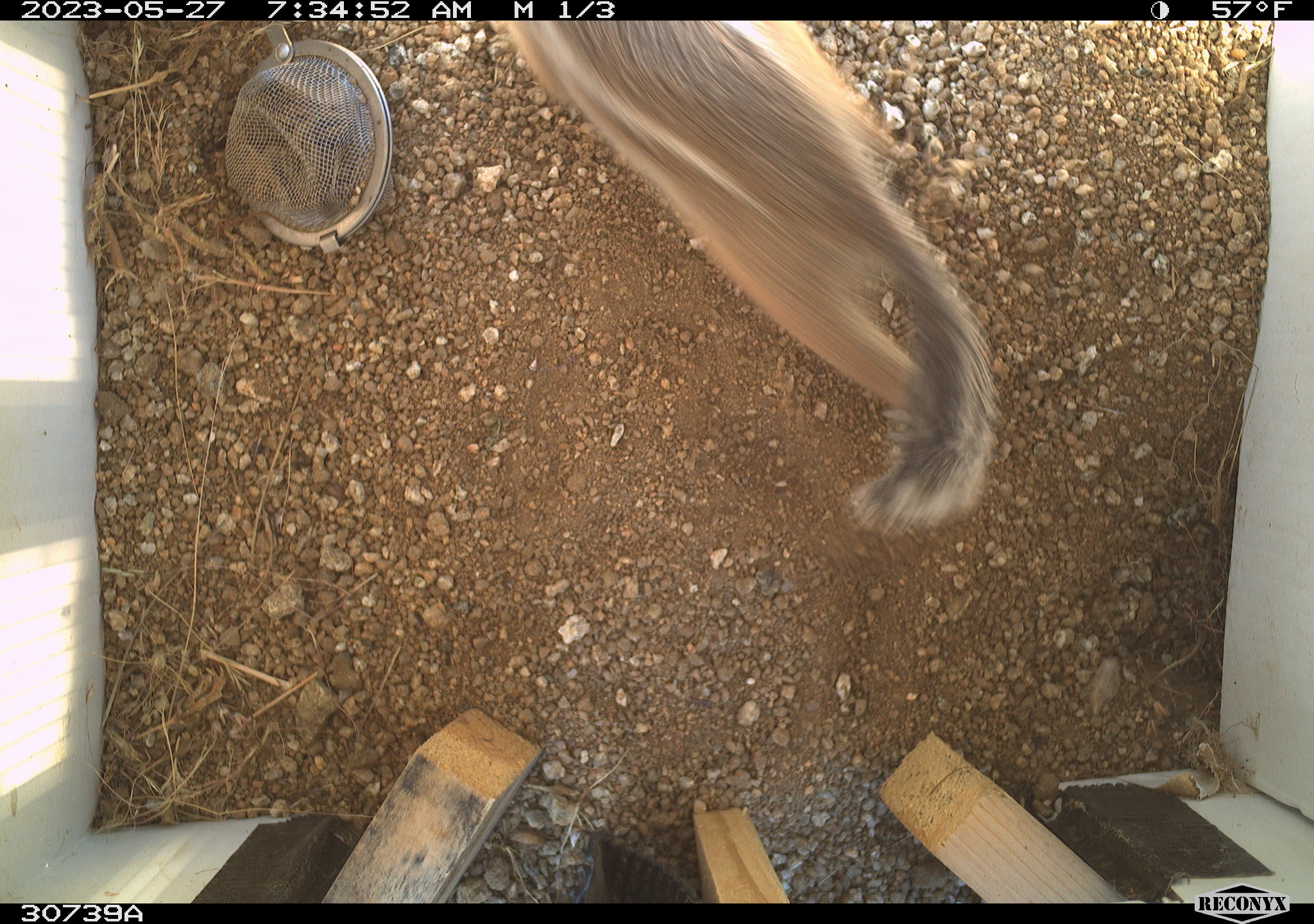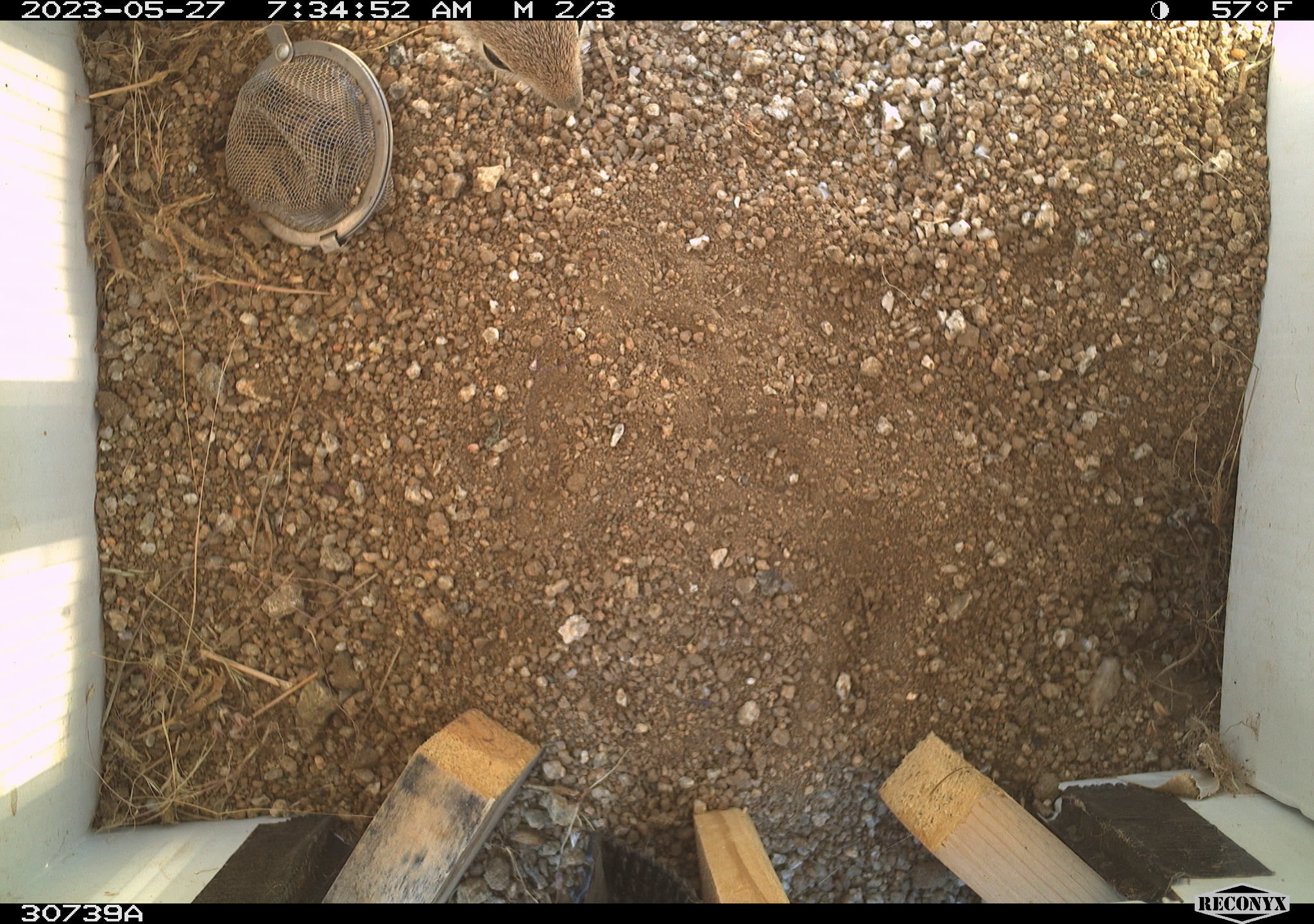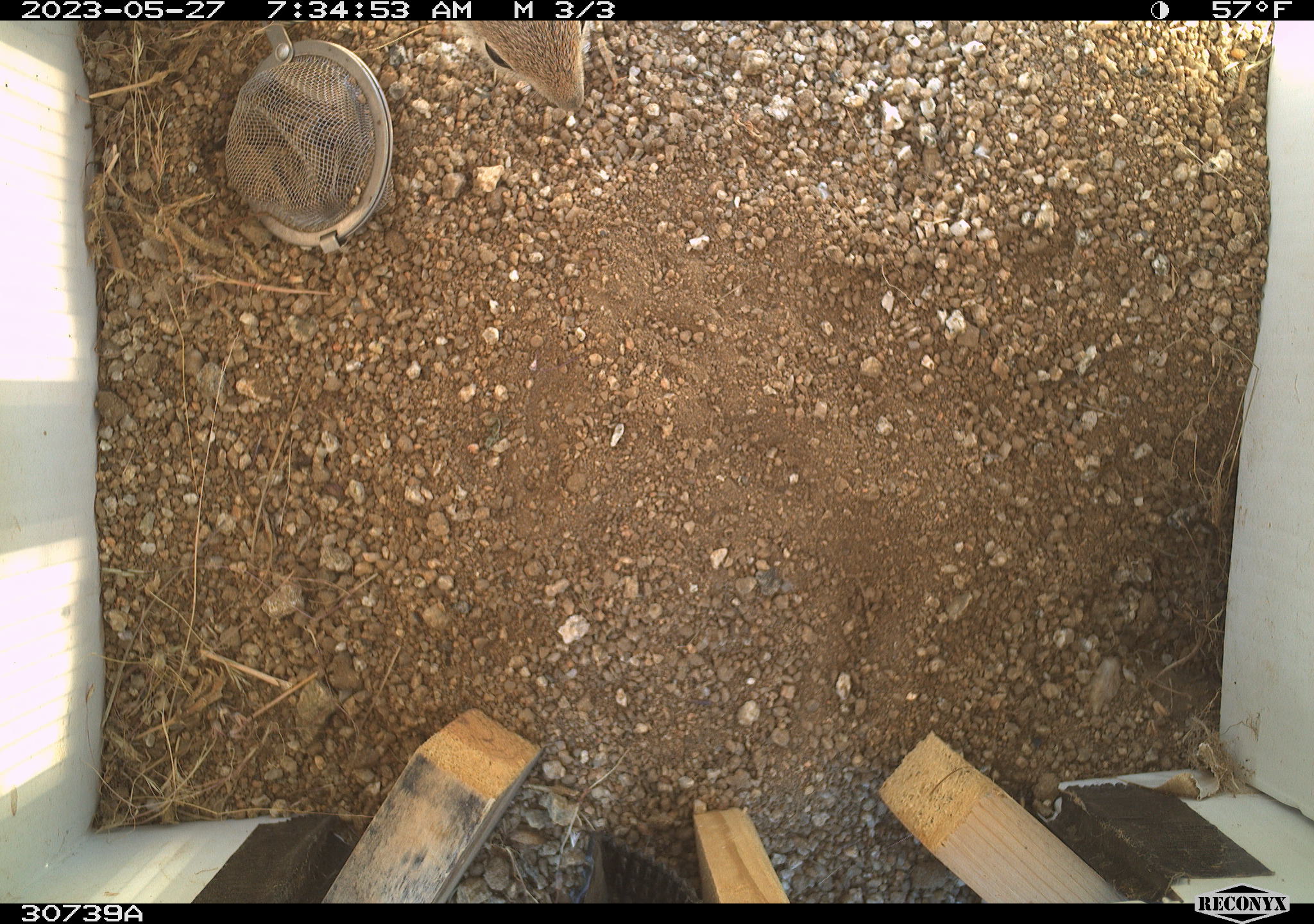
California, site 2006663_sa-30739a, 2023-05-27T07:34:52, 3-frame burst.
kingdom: Animalia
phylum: Chordata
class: Mammalia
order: Rodentia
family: Sciuridae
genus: Ammospermophilus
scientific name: Ammospermophilus leucurus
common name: white-tailed antelope squirrel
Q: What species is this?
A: White-tailed antelope squirrel (Ammospermophilus leucurus).